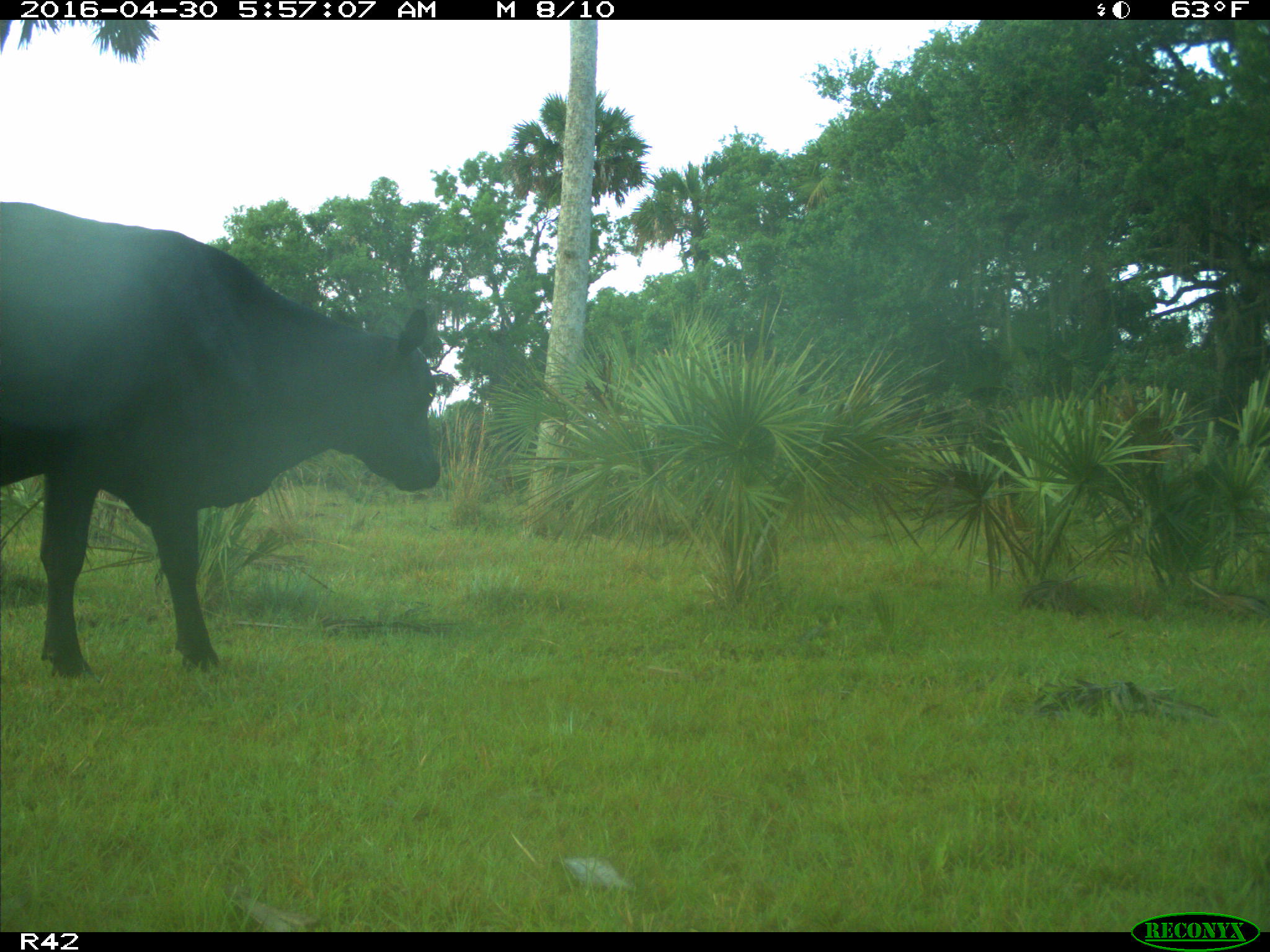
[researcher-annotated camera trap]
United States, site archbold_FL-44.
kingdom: Animalia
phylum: Chordata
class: Mammalia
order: Artiodactyla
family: Bovidae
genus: Bos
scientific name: Bos taurus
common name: domestic cow